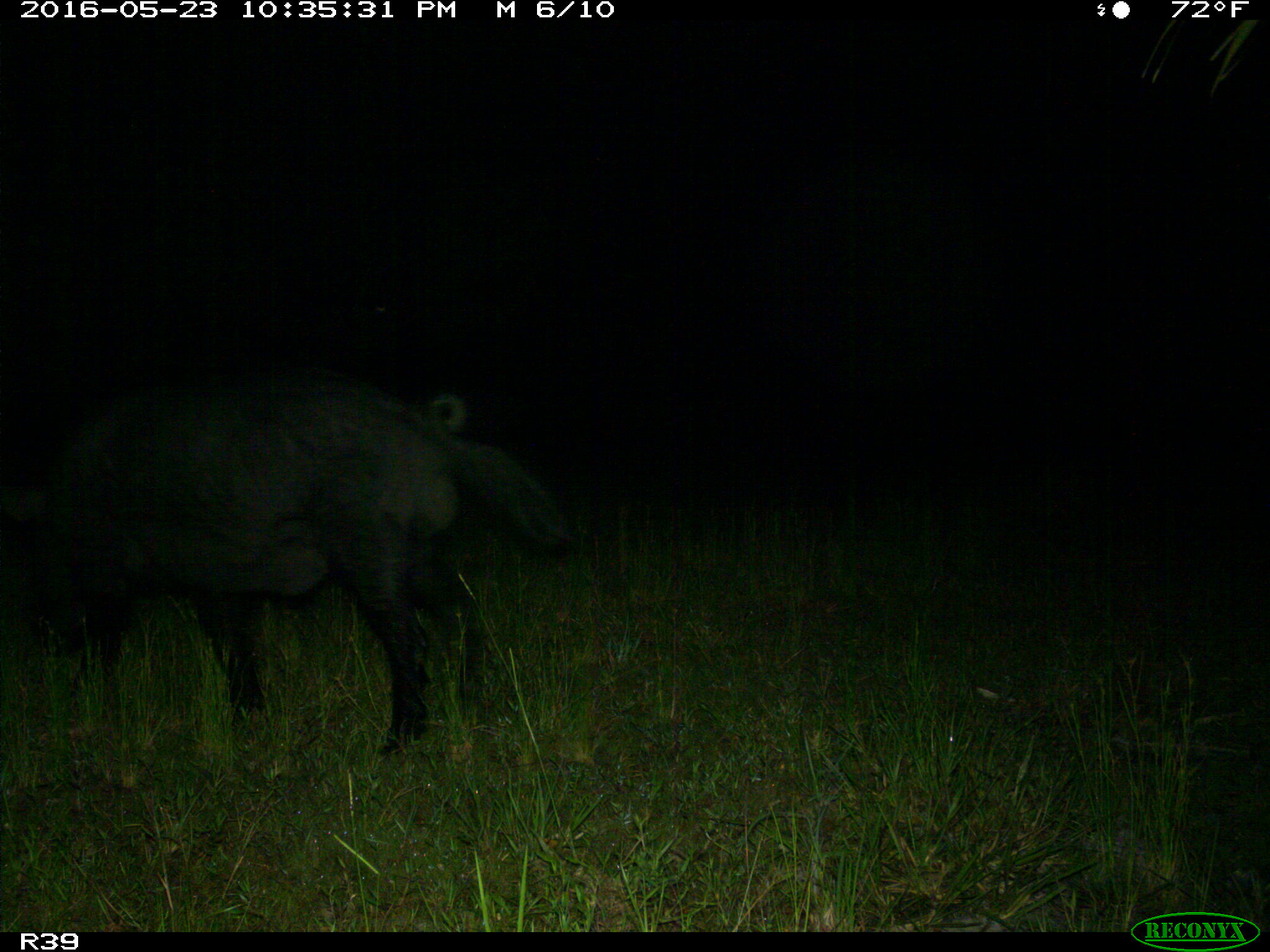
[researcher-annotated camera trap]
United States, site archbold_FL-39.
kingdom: Animalia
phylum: Chordata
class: Mammalia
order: Artiodactyla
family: Suidae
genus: Sus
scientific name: Sus scrofa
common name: wild boar